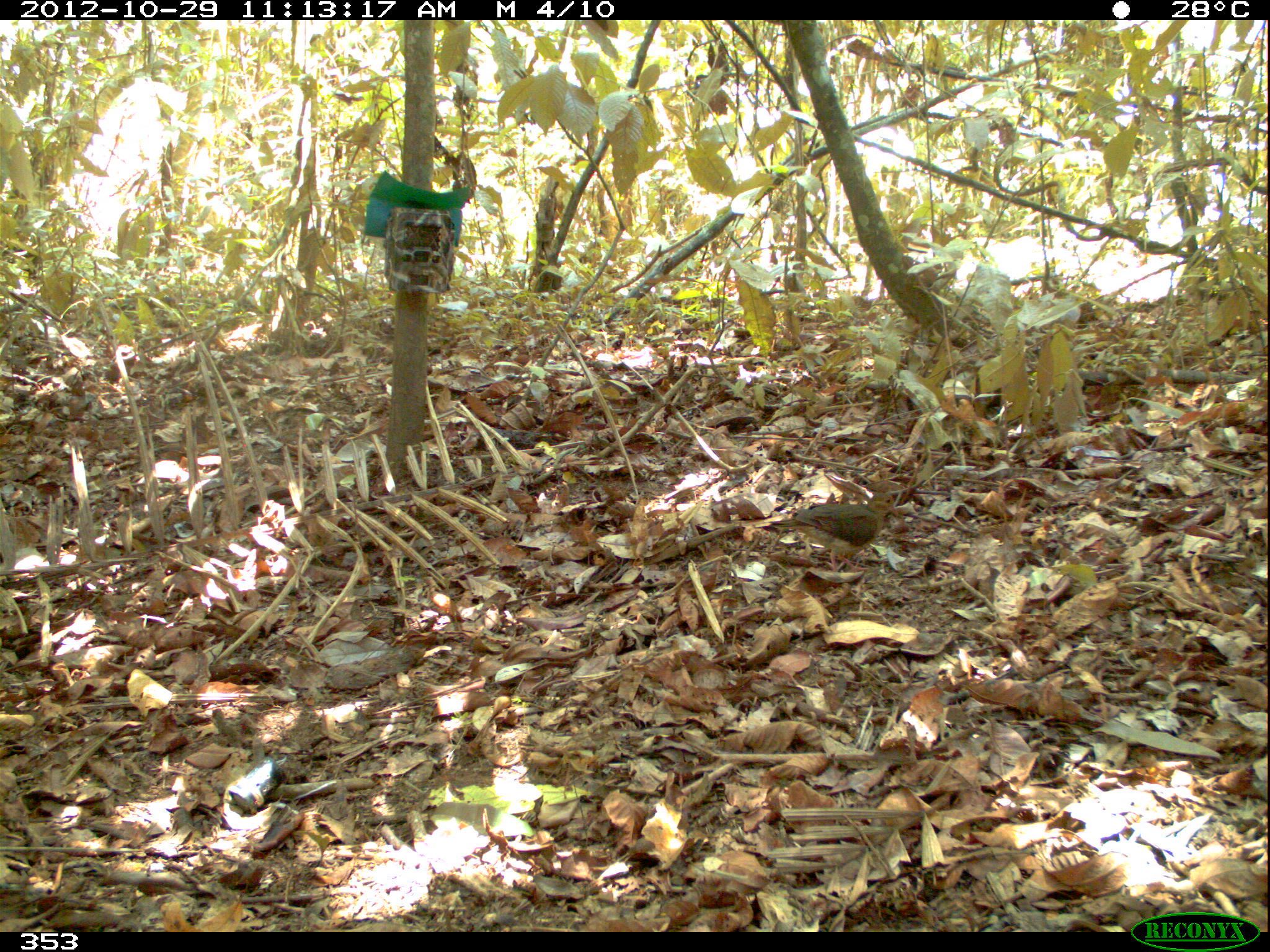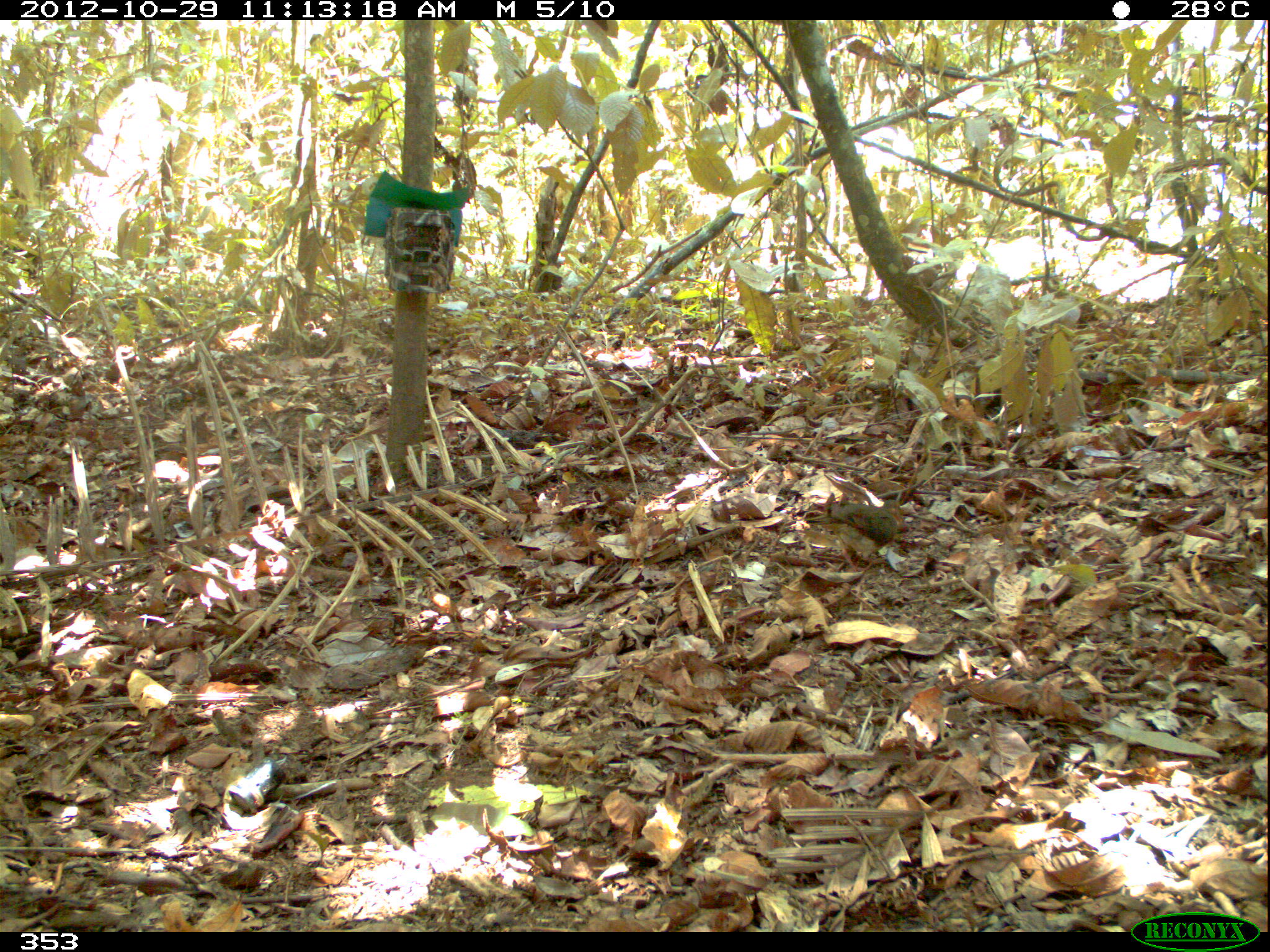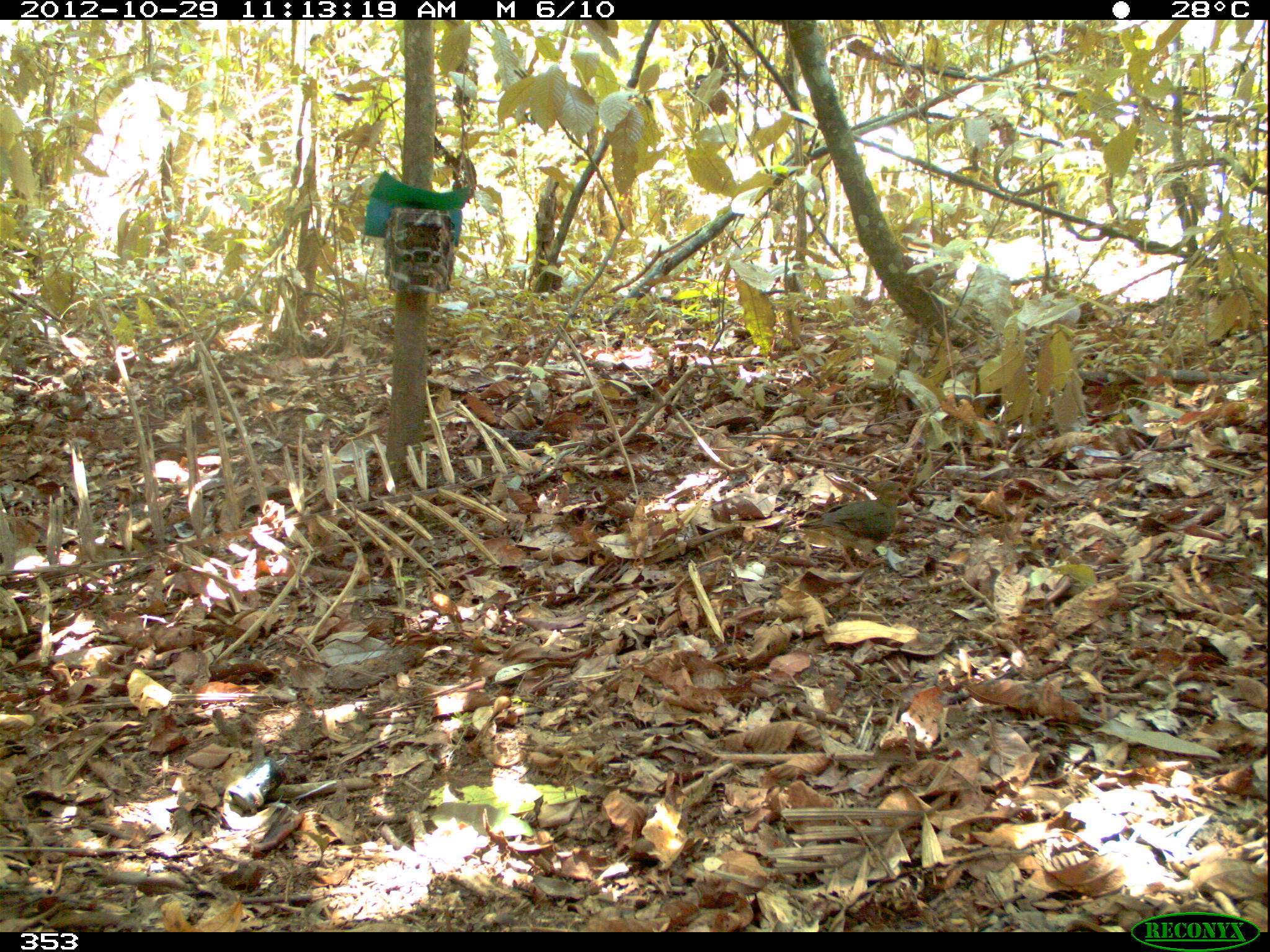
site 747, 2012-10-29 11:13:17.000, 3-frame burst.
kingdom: Animalia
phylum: Chordata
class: Aves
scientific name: Aves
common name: bird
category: unknown bird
Unknown bird (bird) (Aves).